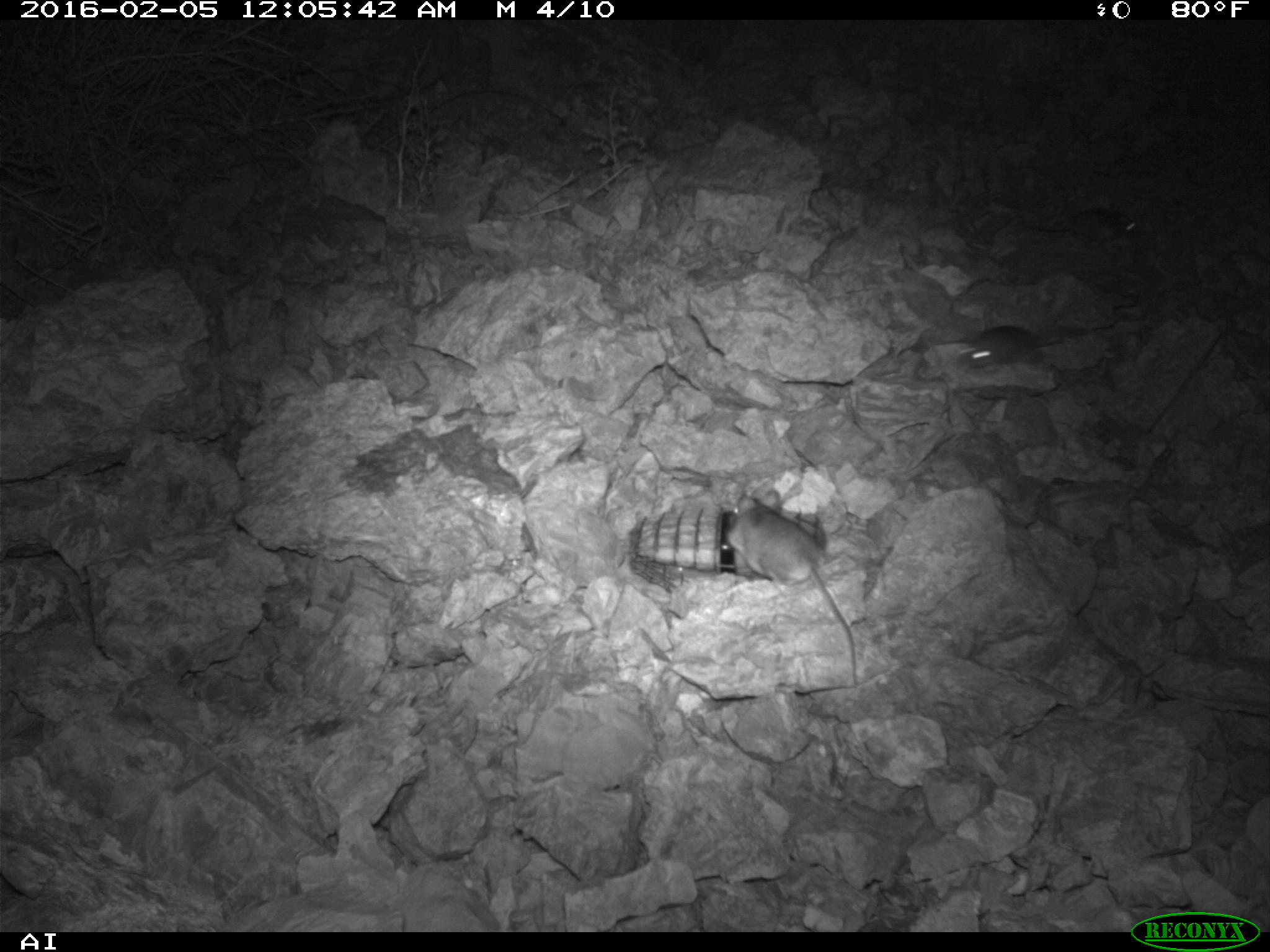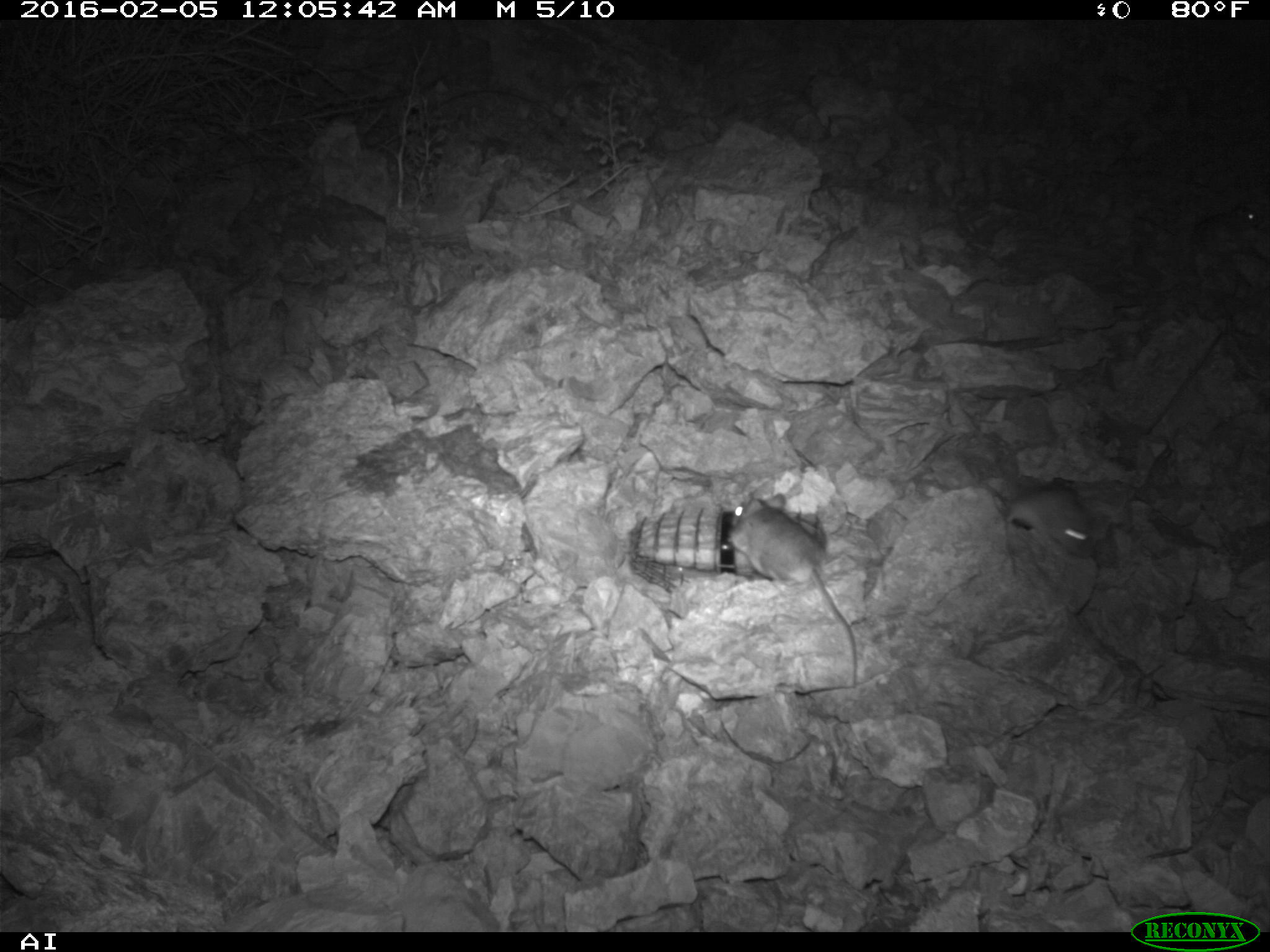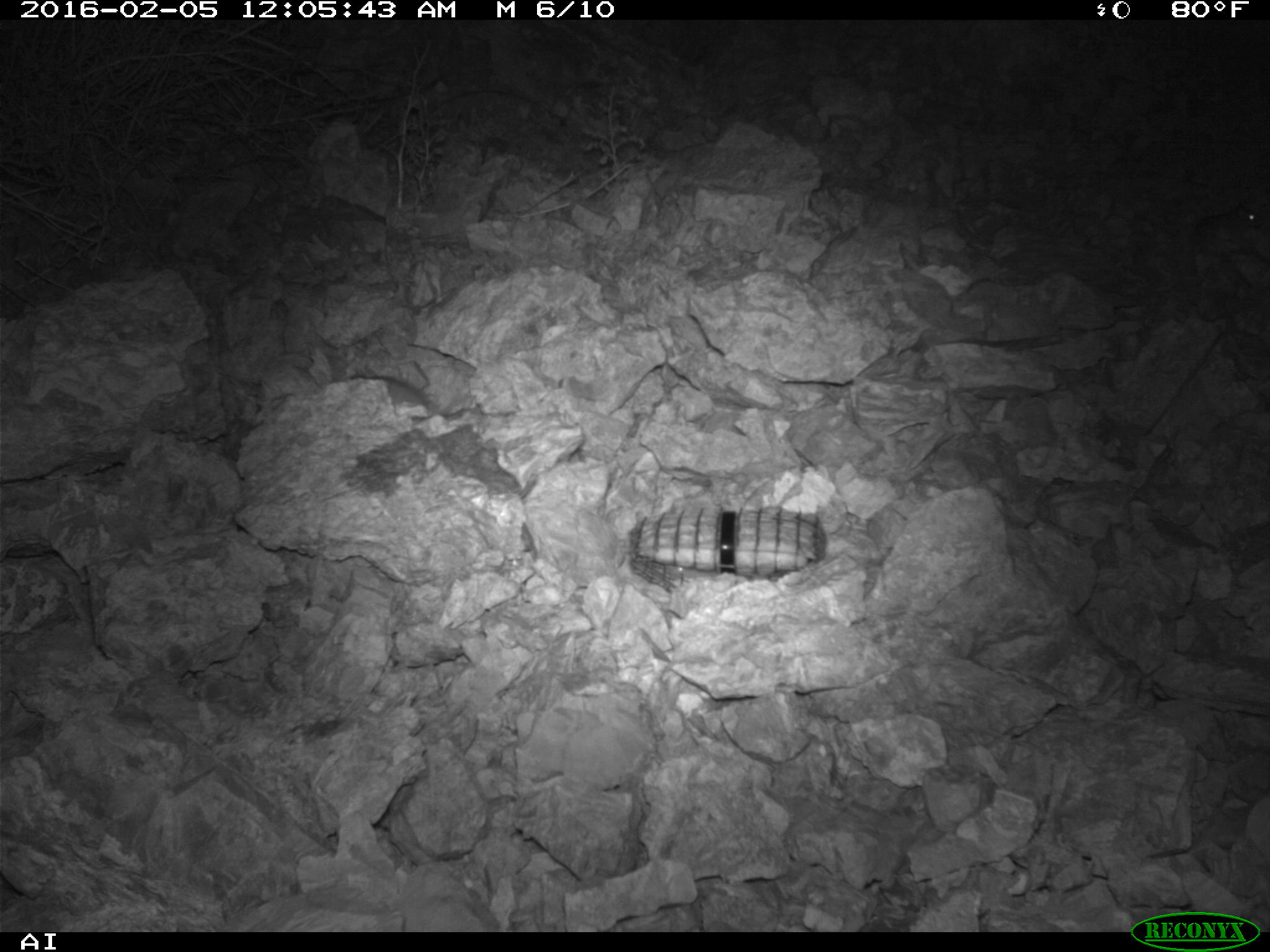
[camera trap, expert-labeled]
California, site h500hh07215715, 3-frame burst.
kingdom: Animalia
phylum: Chordata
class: Mammalia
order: Rodentia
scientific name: Rodentia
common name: rodent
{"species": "rodent (Rodentia)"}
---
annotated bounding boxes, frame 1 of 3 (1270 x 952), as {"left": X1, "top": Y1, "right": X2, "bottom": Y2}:
rodent: {"left": 724, "top": 488, "right": 859, "bottom": 684}; {"left": 955, "top": 326, "right": 1081, "bottom": 369}; {"left": 1029, "top": 206, "right": 1152, "bottom": 250}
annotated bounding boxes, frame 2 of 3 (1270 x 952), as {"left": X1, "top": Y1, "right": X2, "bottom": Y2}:
rodent: {"left": 727, "top": 493, "right": 856, "bottom": 685}; {"left": 964, "top": 459, "right": 1093, "bottom": 557}; {"left": 1191, "top": 201, "right": 1259, "bottom": 228}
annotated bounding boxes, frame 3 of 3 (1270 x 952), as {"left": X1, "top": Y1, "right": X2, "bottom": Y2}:
rodent: {"left": 1245, "top": 212, "right": 1264, "bottom": 224}